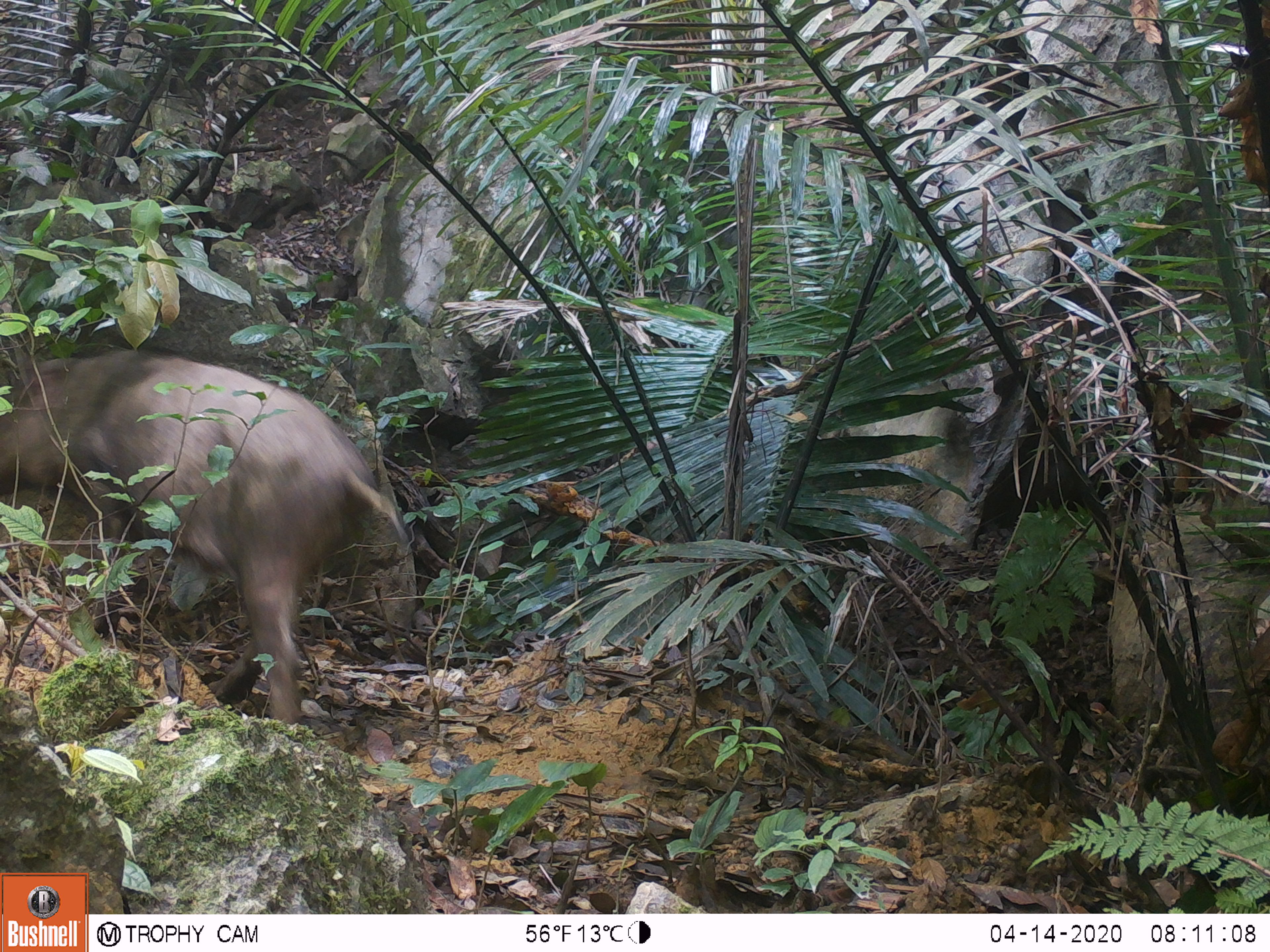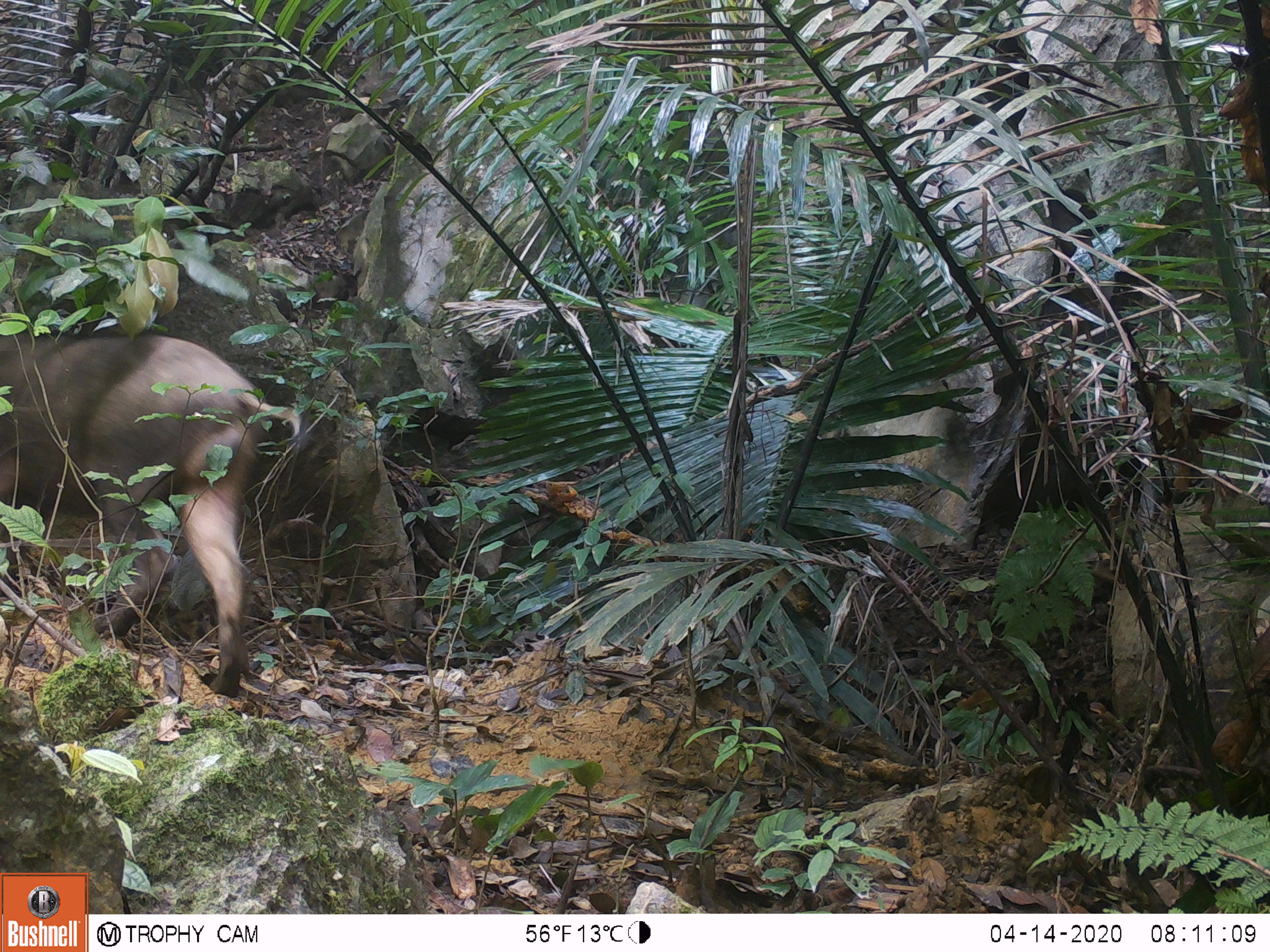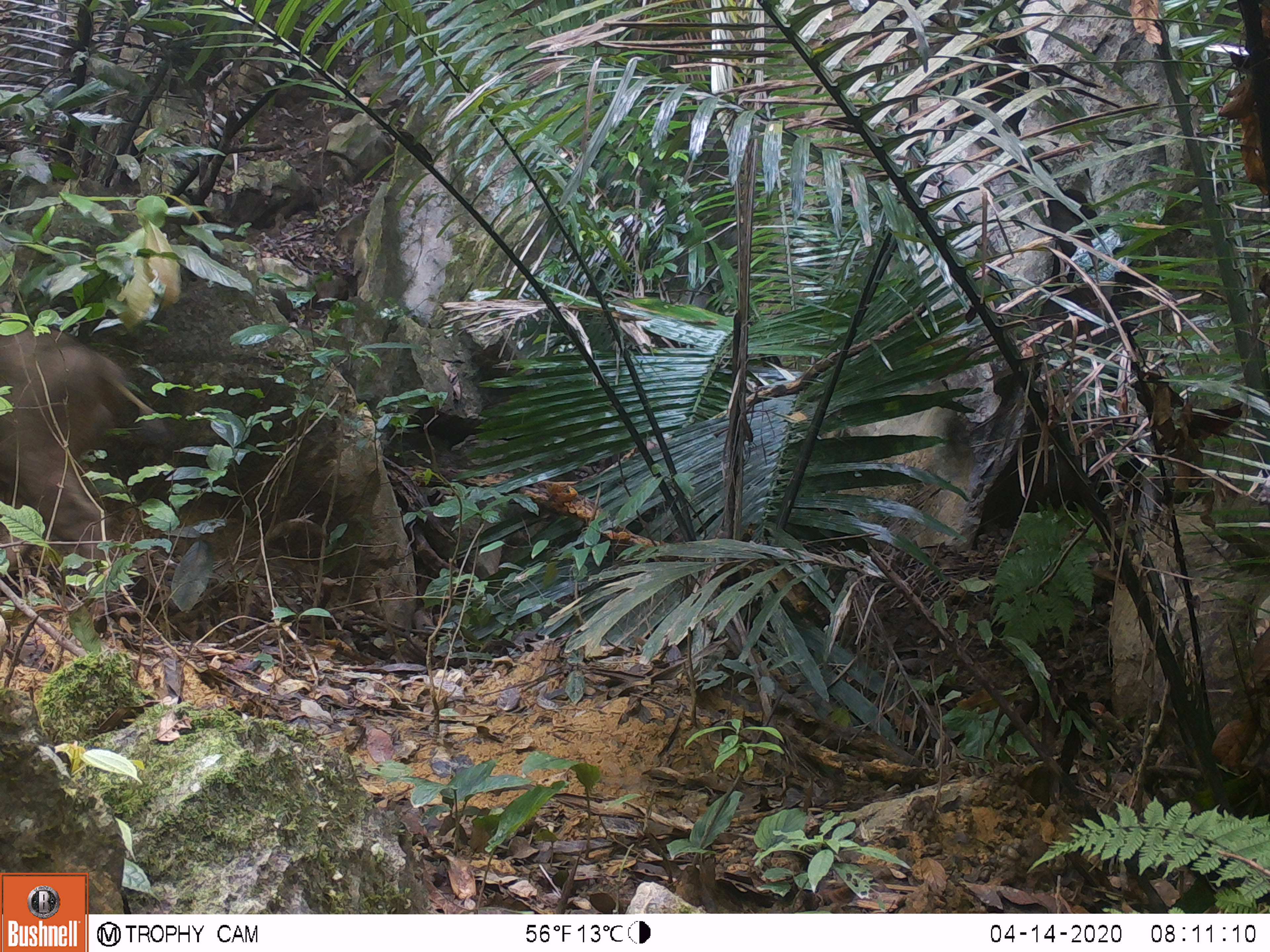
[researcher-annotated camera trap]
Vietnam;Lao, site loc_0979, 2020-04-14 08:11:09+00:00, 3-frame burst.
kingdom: Animalia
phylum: Chordata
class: Mammalia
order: Artiodactyla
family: Suidae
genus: Sus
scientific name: Sus scrofa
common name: eurasian wild pig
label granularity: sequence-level